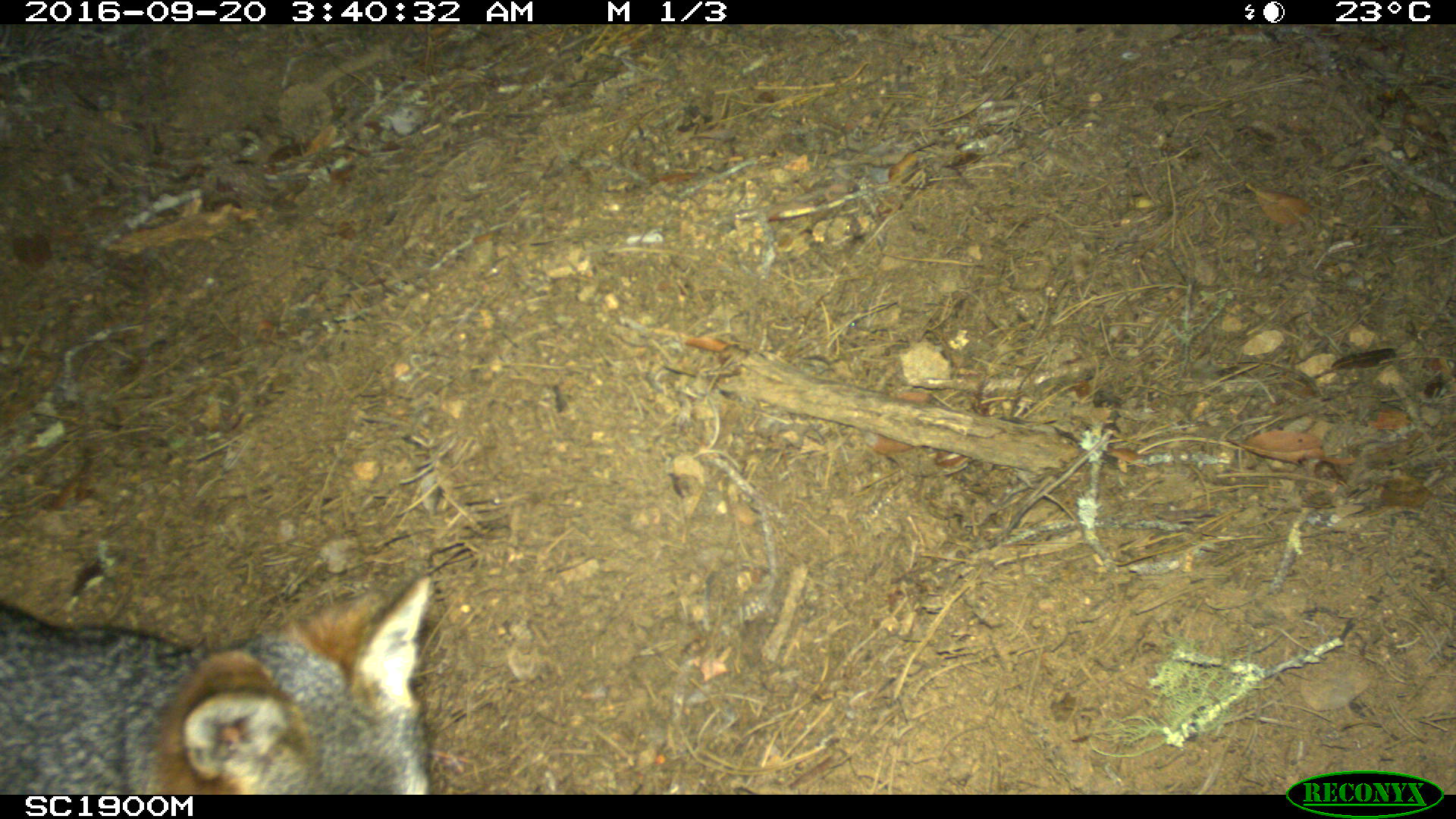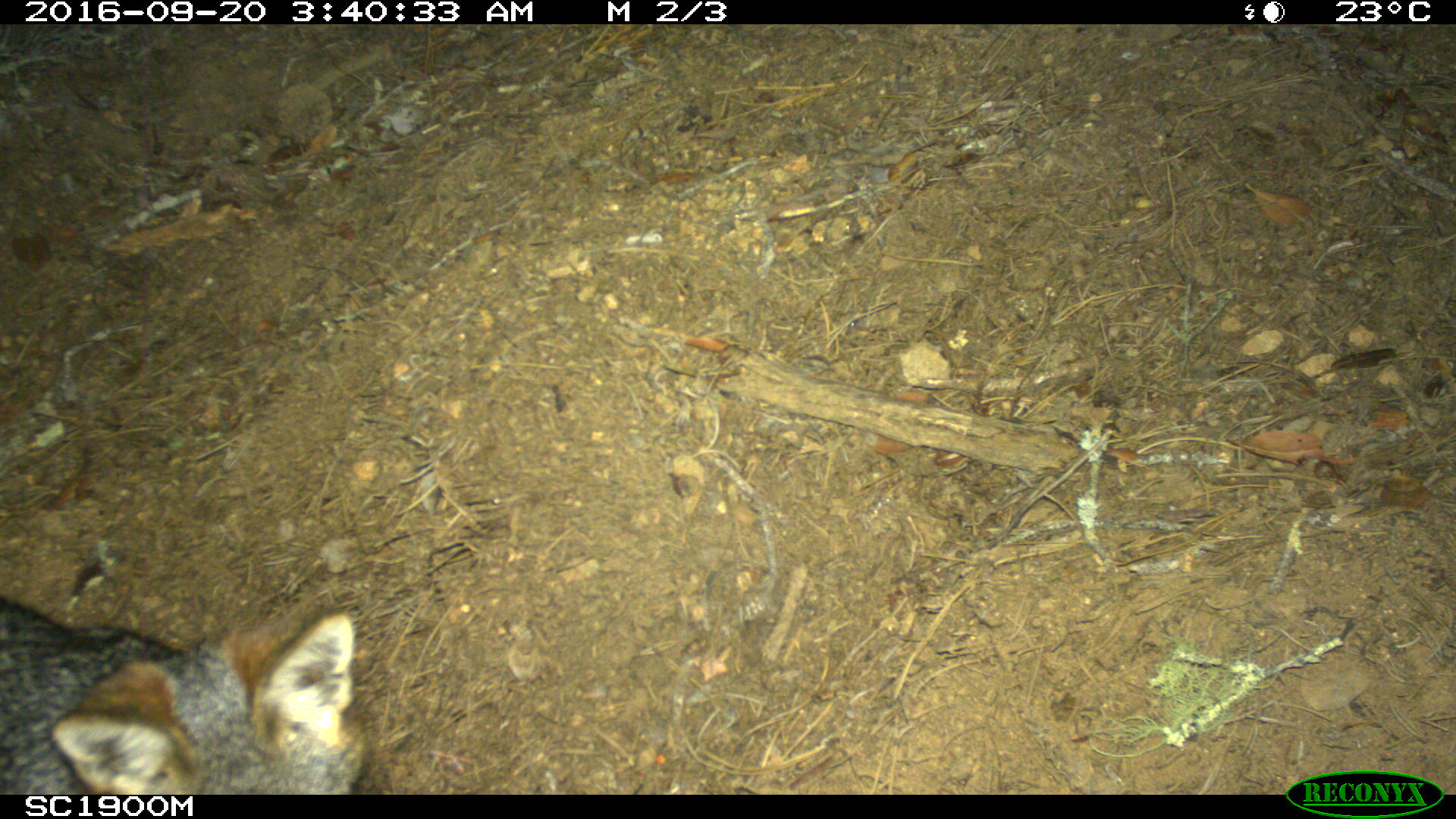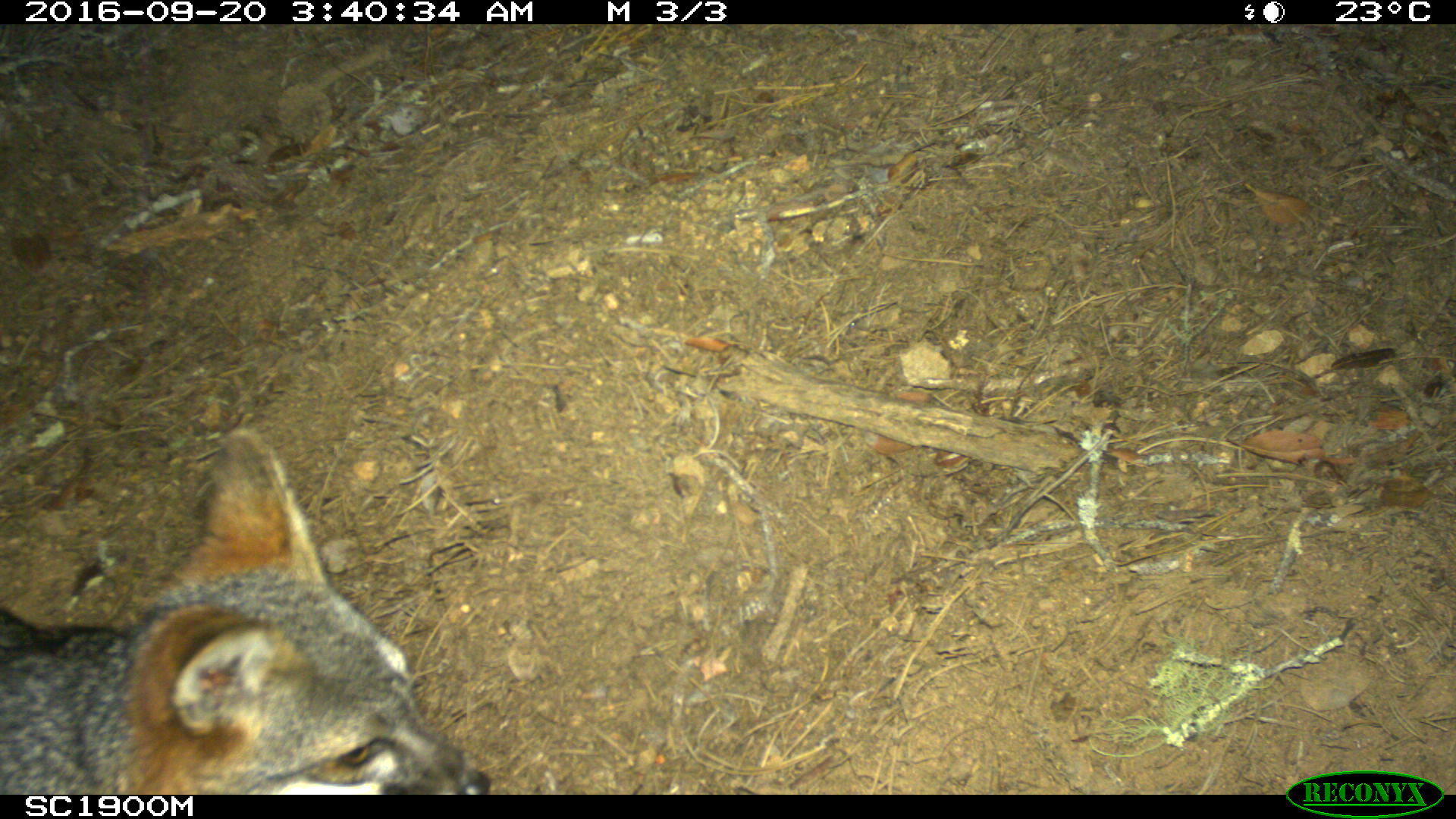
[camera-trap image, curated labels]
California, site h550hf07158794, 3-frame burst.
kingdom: Animalia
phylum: Chordata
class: Mammalia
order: Carnivora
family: Canidae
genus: Urocyon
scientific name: Urocyon littoralis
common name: island fox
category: fox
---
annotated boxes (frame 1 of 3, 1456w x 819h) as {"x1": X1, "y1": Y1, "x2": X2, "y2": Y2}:
fox: {"x1": 0, "y1": 573, "x2": 431, "y2": 795}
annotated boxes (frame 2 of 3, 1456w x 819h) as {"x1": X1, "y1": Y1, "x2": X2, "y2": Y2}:
fox: {"x1": 0, "y1": 598, "x2": 370, "y2": 794}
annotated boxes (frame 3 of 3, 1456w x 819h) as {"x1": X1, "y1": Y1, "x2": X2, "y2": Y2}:
fox: {"x1": 0, "y1": 426, "x2": 492, "y2": 794}